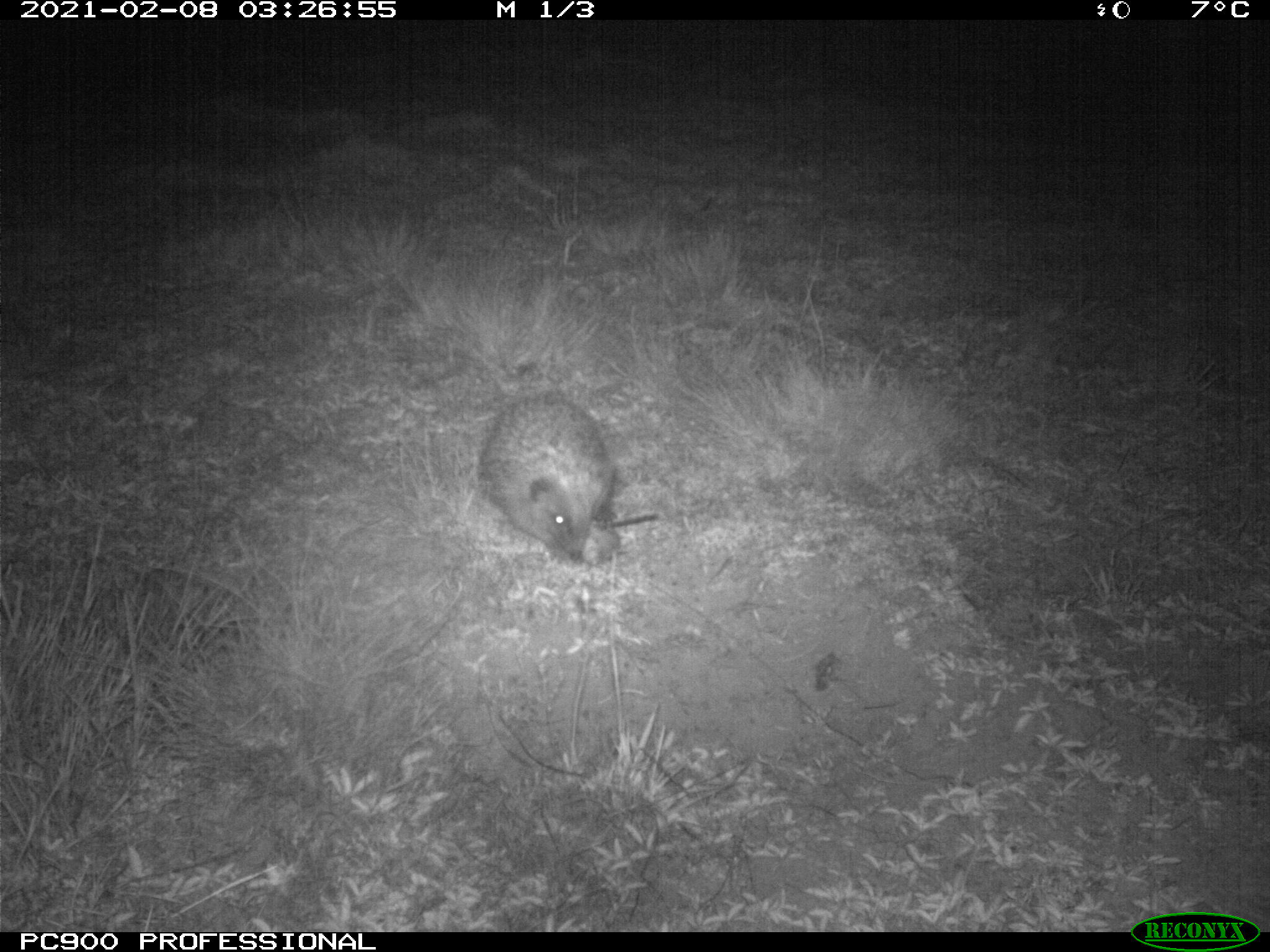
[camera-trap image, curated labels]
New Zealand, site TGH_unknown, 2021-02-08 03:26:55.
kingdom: Animalia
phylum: Chordata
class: Mammalia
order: Eulipotyphla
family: Erinaceidae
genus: Erinaceus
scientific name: Erinaceus europaeus europaeus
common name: european hedgehog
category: hedgehog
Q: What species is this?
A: Hedgehog (european hedgehog) (Erinaceus europaeus europaeus).